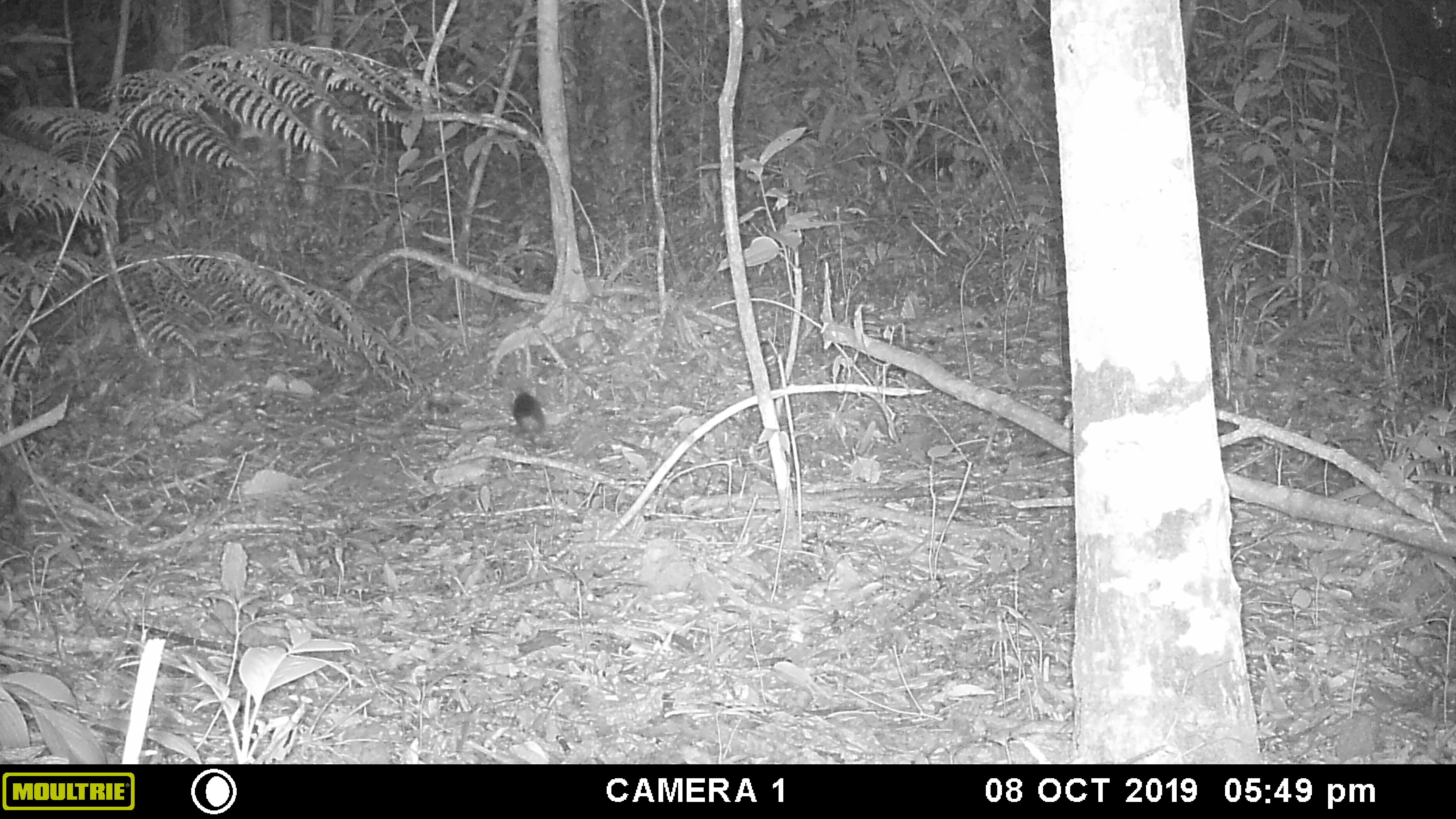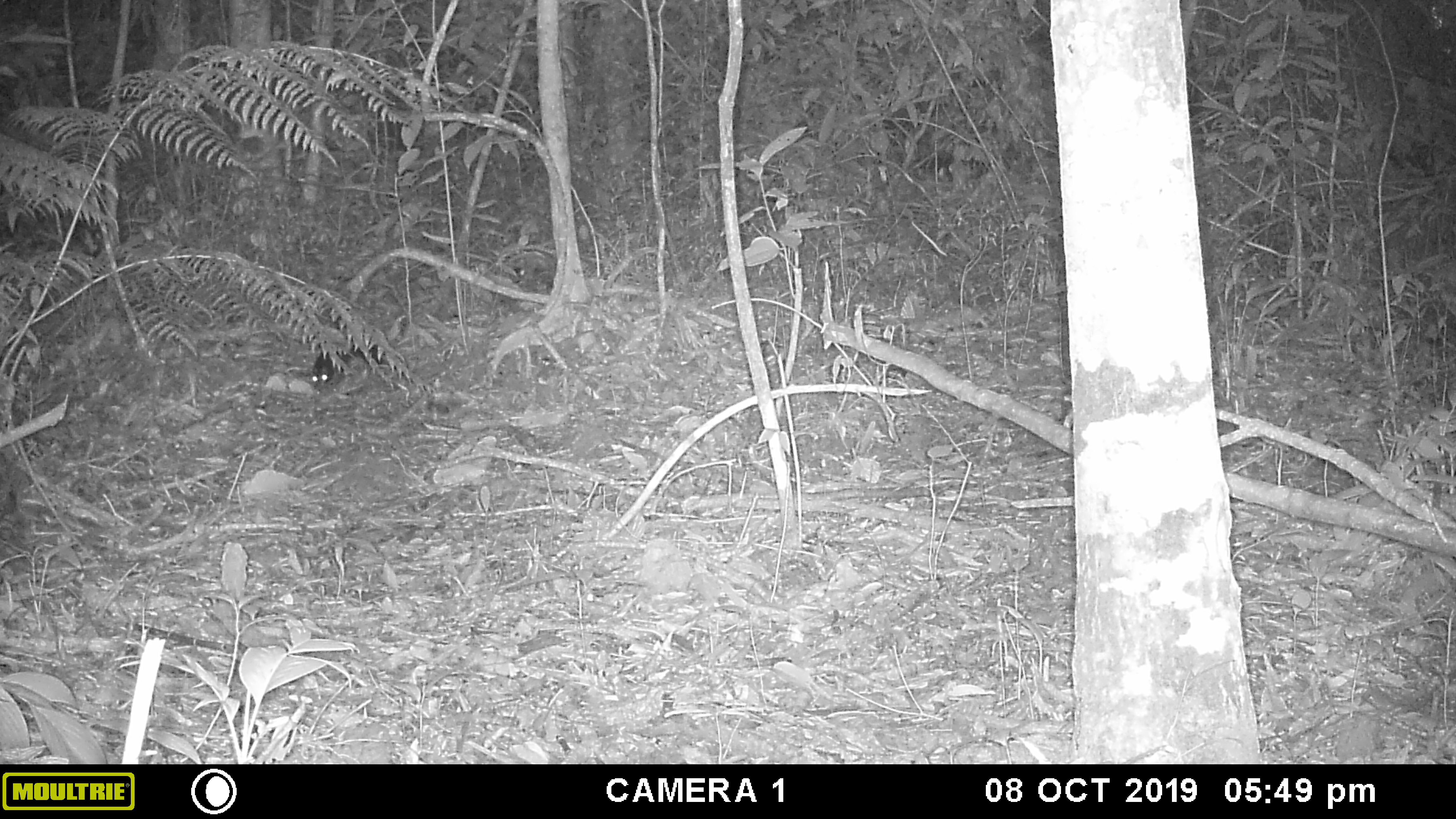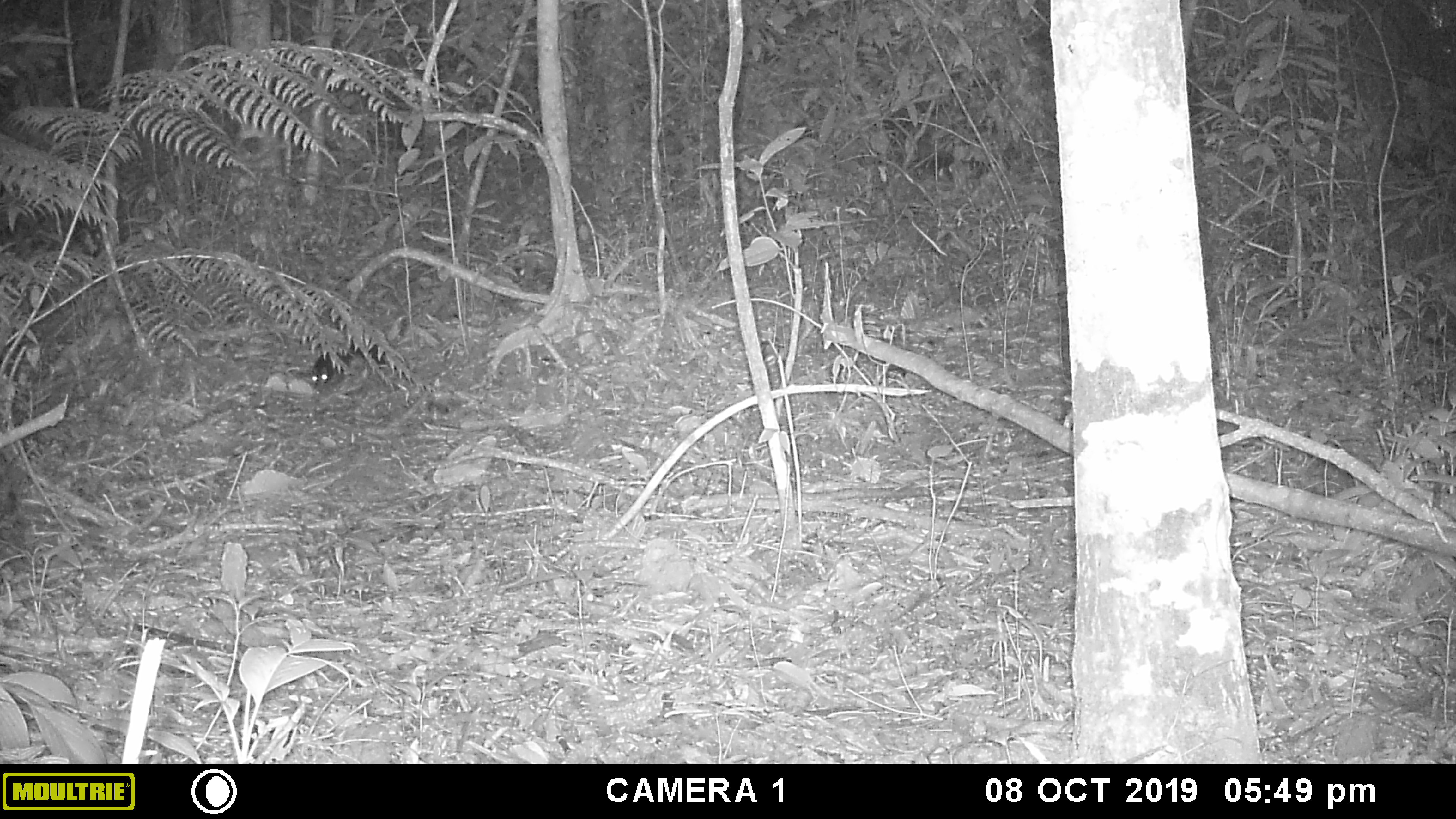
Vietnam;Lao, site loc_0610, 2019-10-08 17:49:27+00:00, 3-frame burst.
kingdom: Animalia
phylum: Chordata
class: Mammalia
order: Rodentia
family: Sciuridae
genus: Callosciurus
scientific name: Callosciurus erythraeus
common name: pallas's squirrel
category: pallass squirrel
Pallass squirrel (pallas's squirrel) (Callosciurus erythraeus). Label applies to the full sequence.